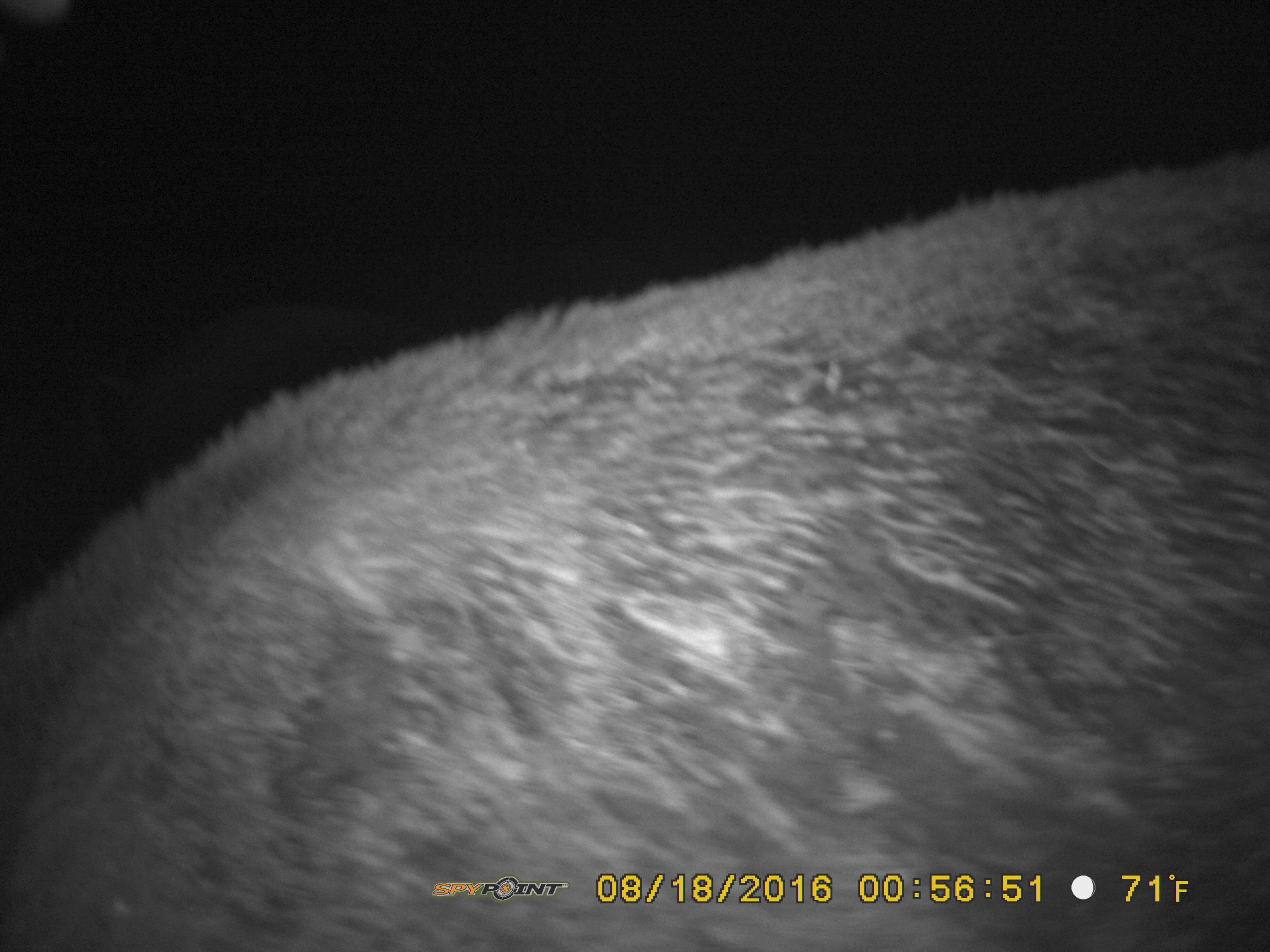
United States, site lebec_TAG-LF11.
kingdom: Animalia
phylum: Chordata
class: Mammalia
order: Artiodactyla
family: Suidae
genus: Sus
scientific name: Sus scrofa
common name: wild boar